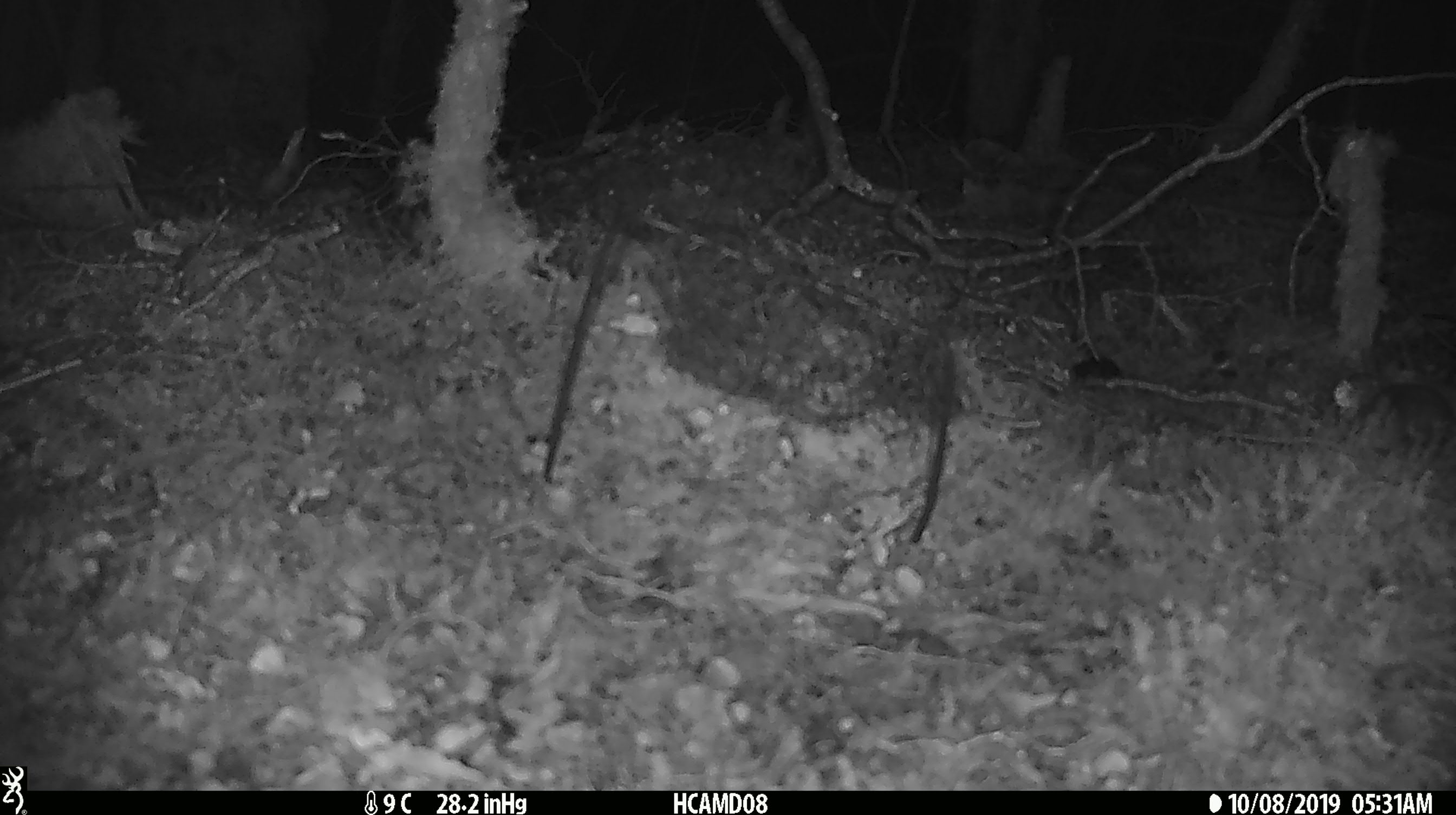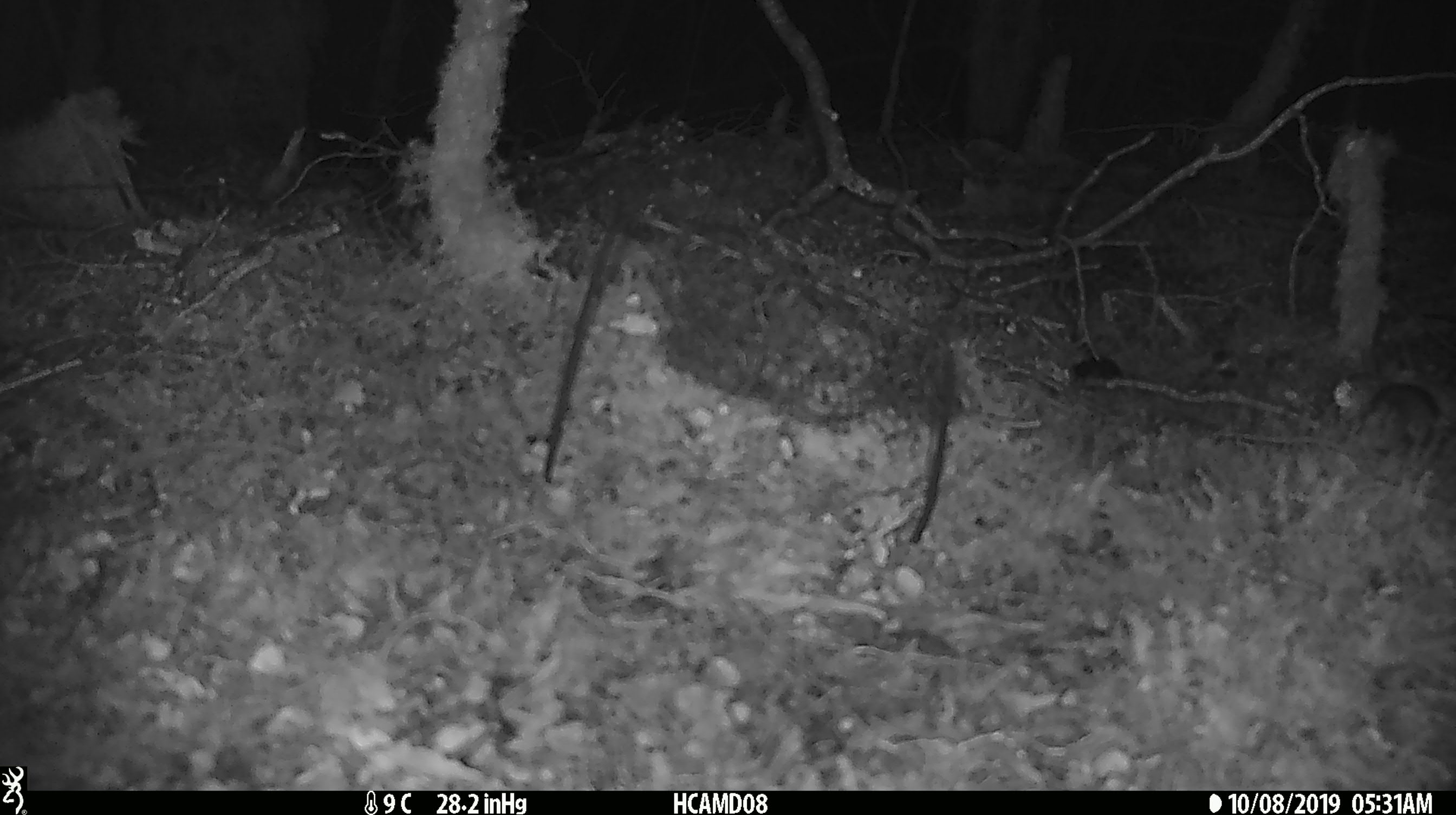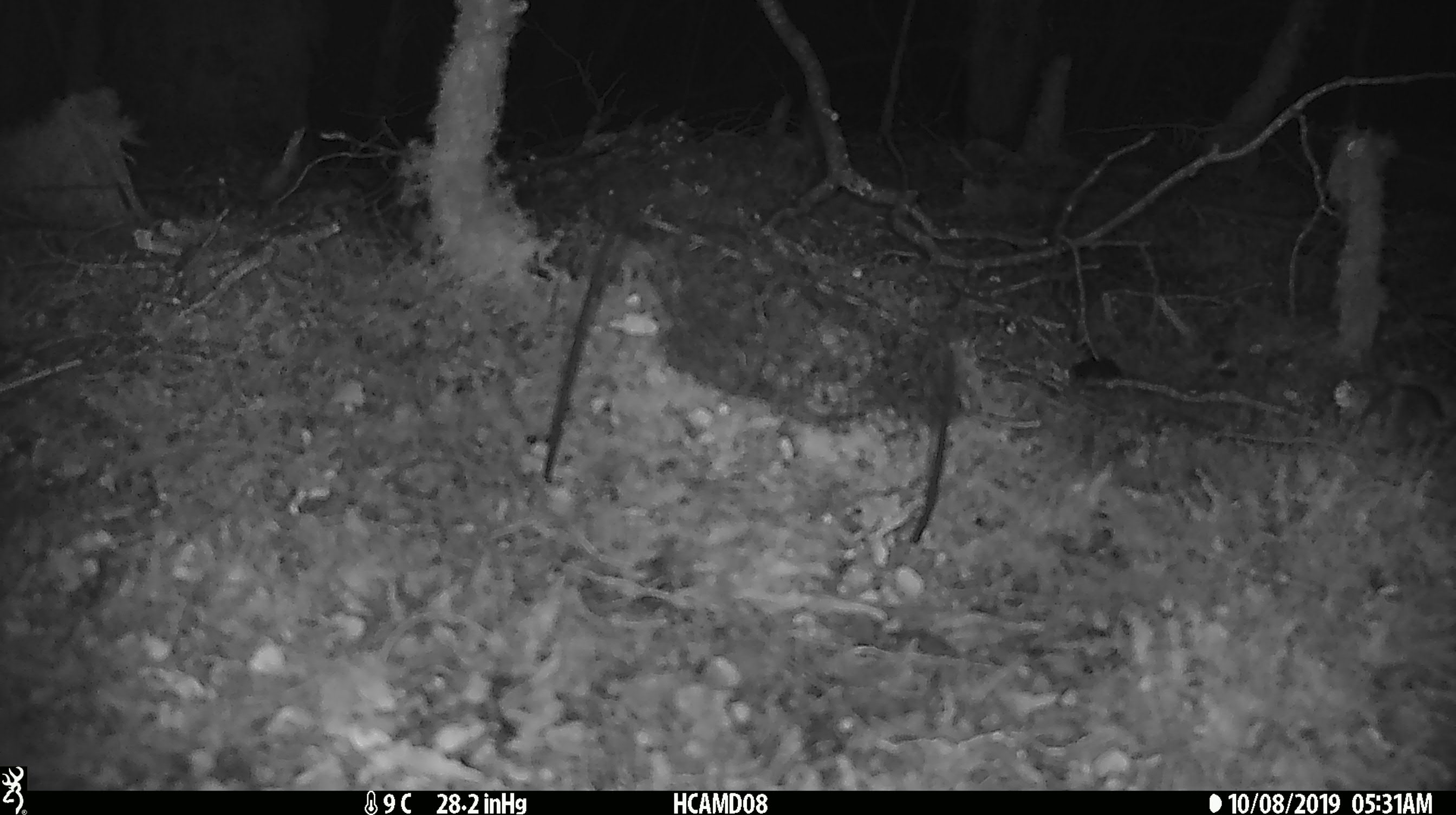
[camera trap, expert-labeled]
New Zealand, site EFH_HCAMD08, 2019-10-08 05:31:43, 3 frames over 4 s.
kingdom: Animalia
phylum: Chordata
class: Mammalia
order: Rodentia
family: Muridae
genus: Mus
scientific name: Mus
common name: mouse